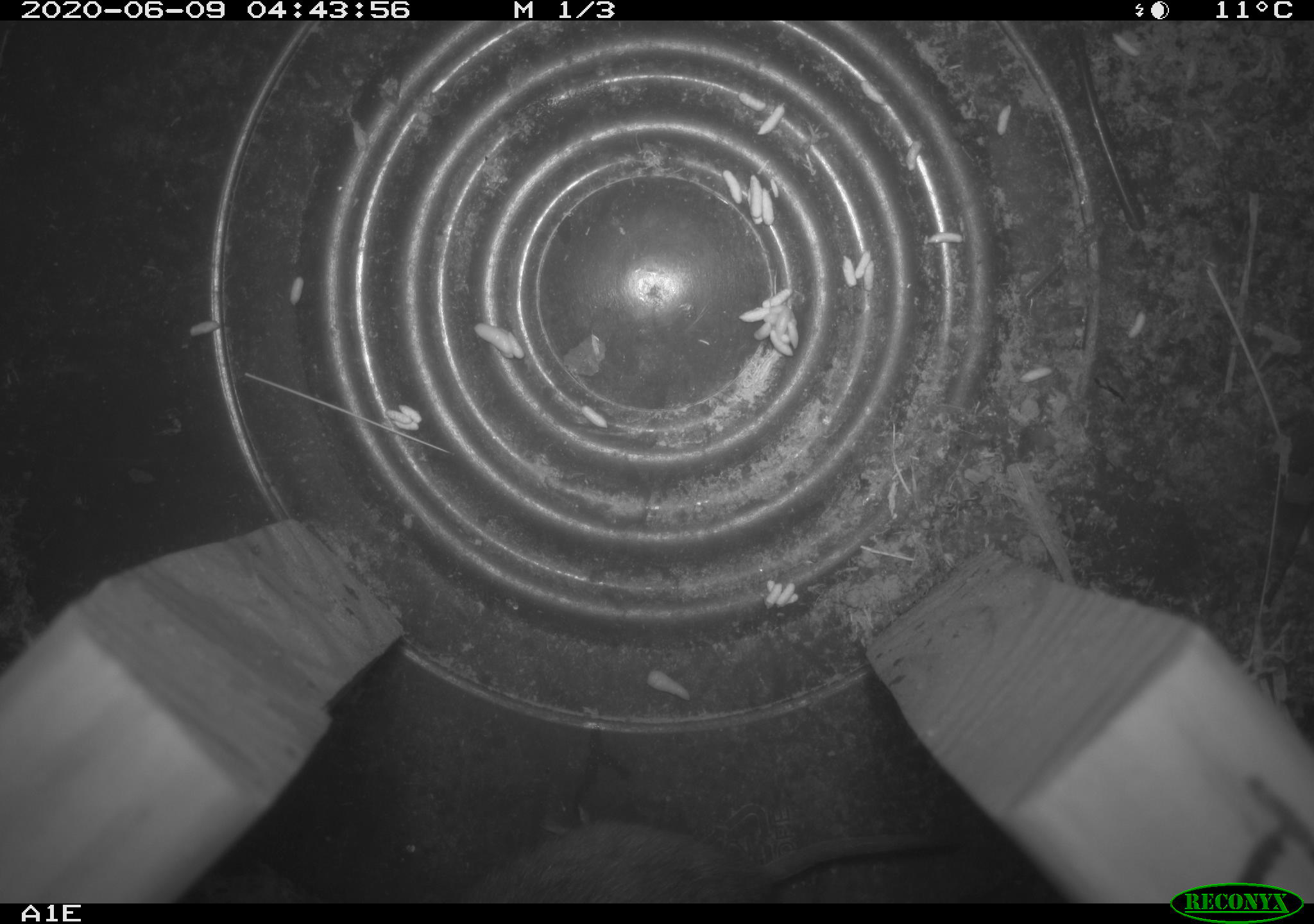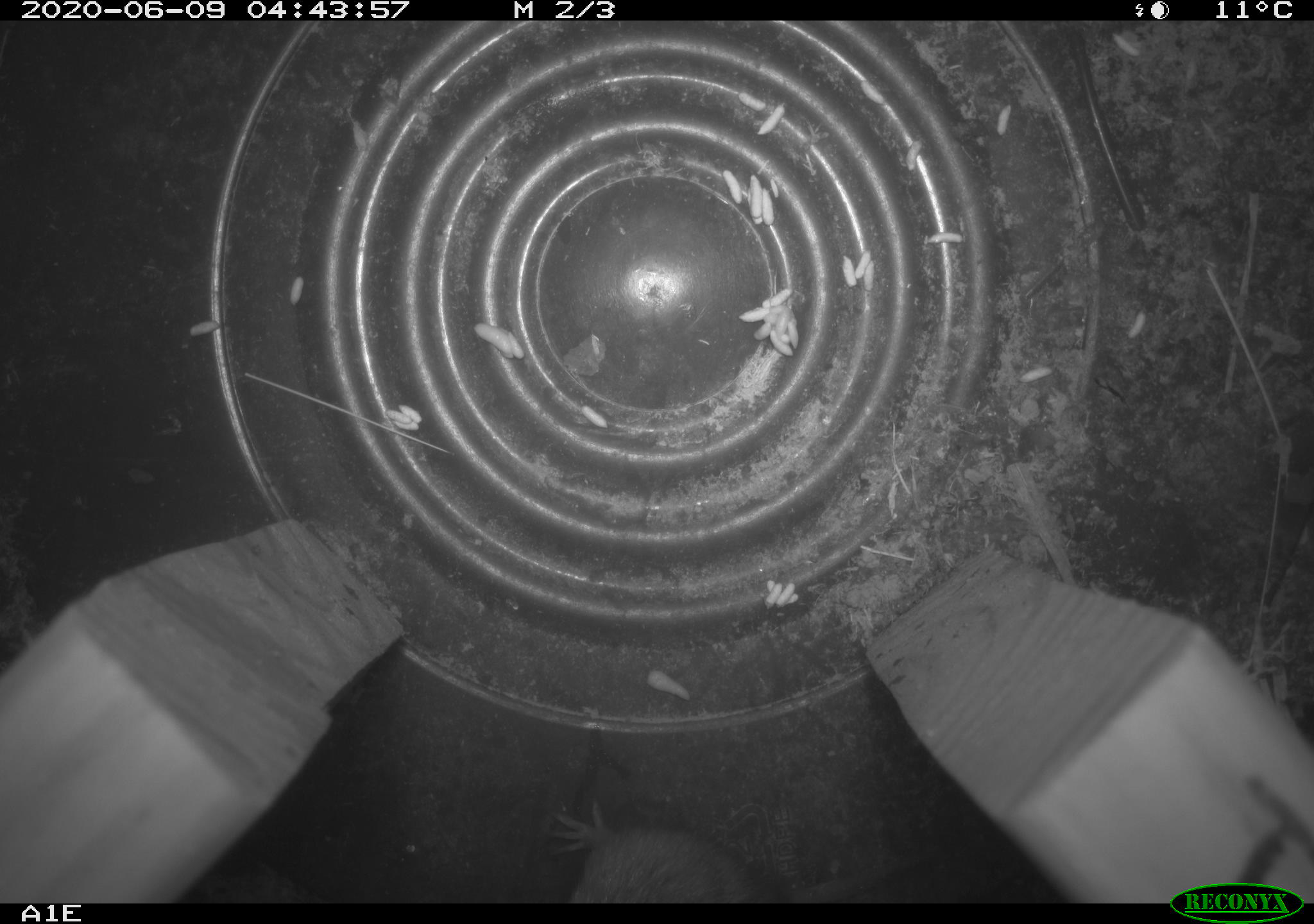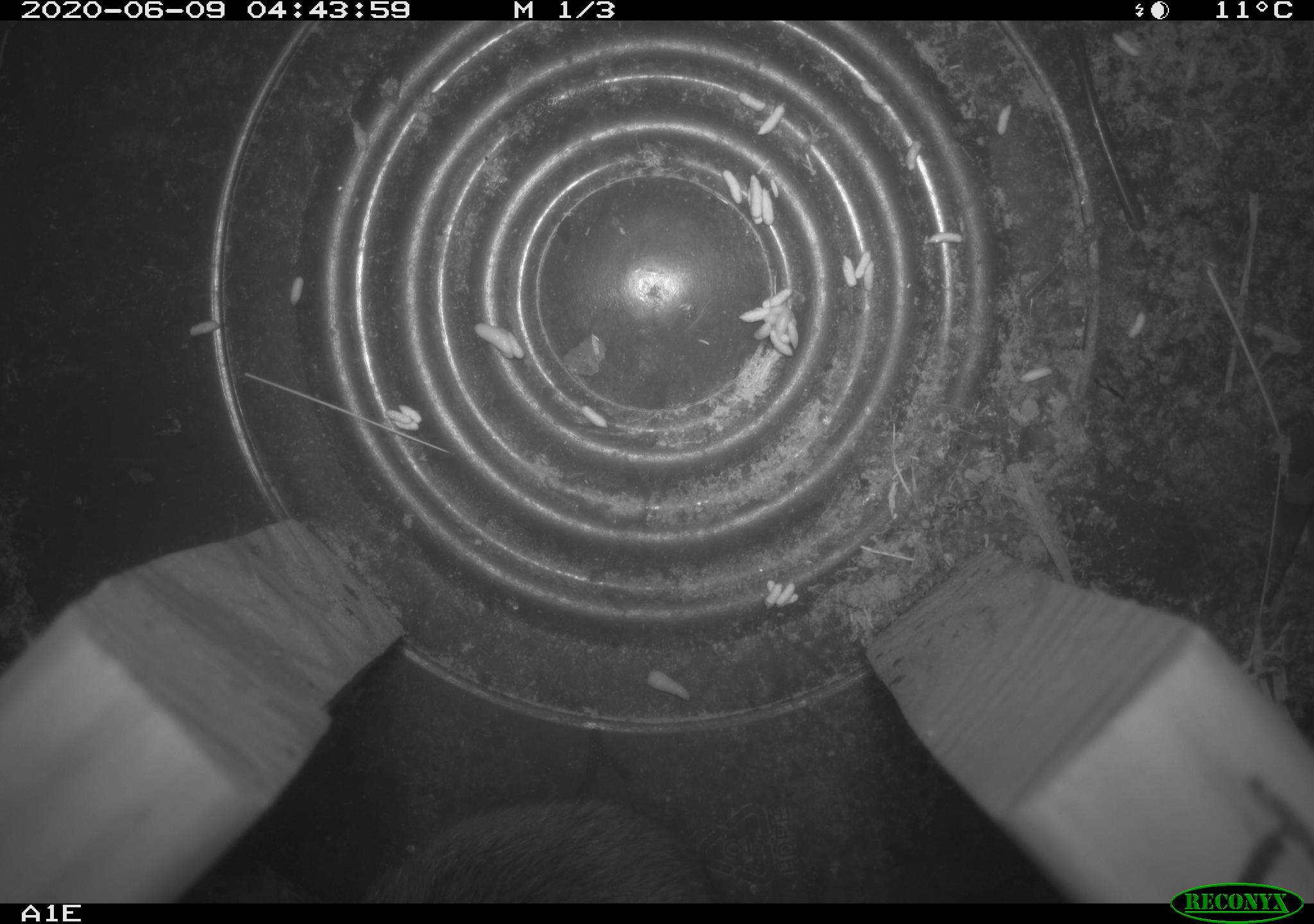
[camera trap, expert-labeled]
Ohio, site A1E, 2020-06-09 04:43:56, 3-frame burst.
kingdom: Animalia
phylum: Chordata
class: Mammalia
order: Rodentia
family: Cricetidae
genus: Microtus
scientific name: Microtus pennsylvanicus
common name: meadow vole